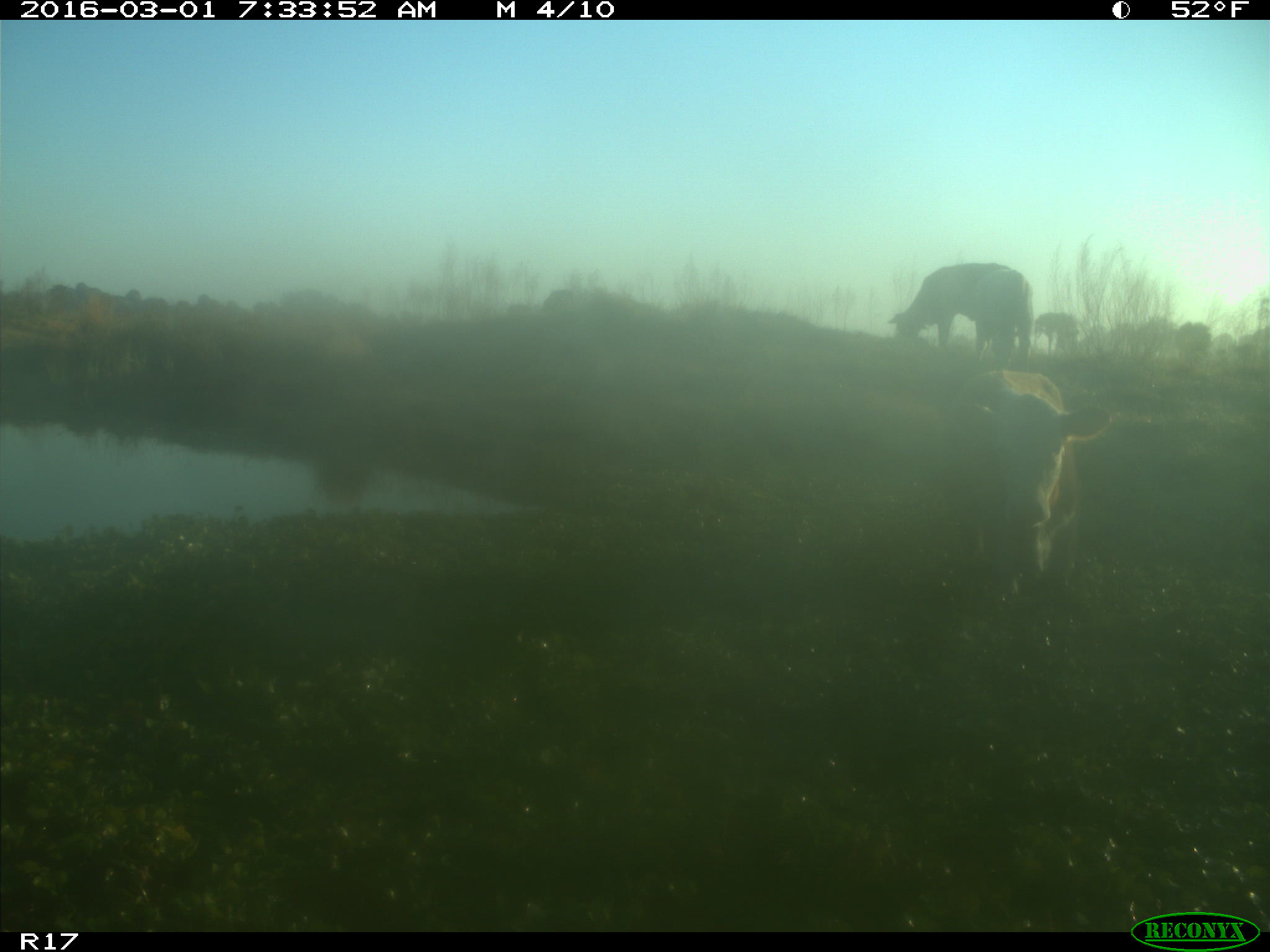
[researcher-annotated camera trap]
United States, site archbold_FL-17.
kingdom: Animalia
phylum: Chordata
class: Mammalia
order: Artiodactyla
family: Bovidae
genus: Bos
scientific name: Bos taurus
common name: domestic cow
Bos taurus (domestic cow).